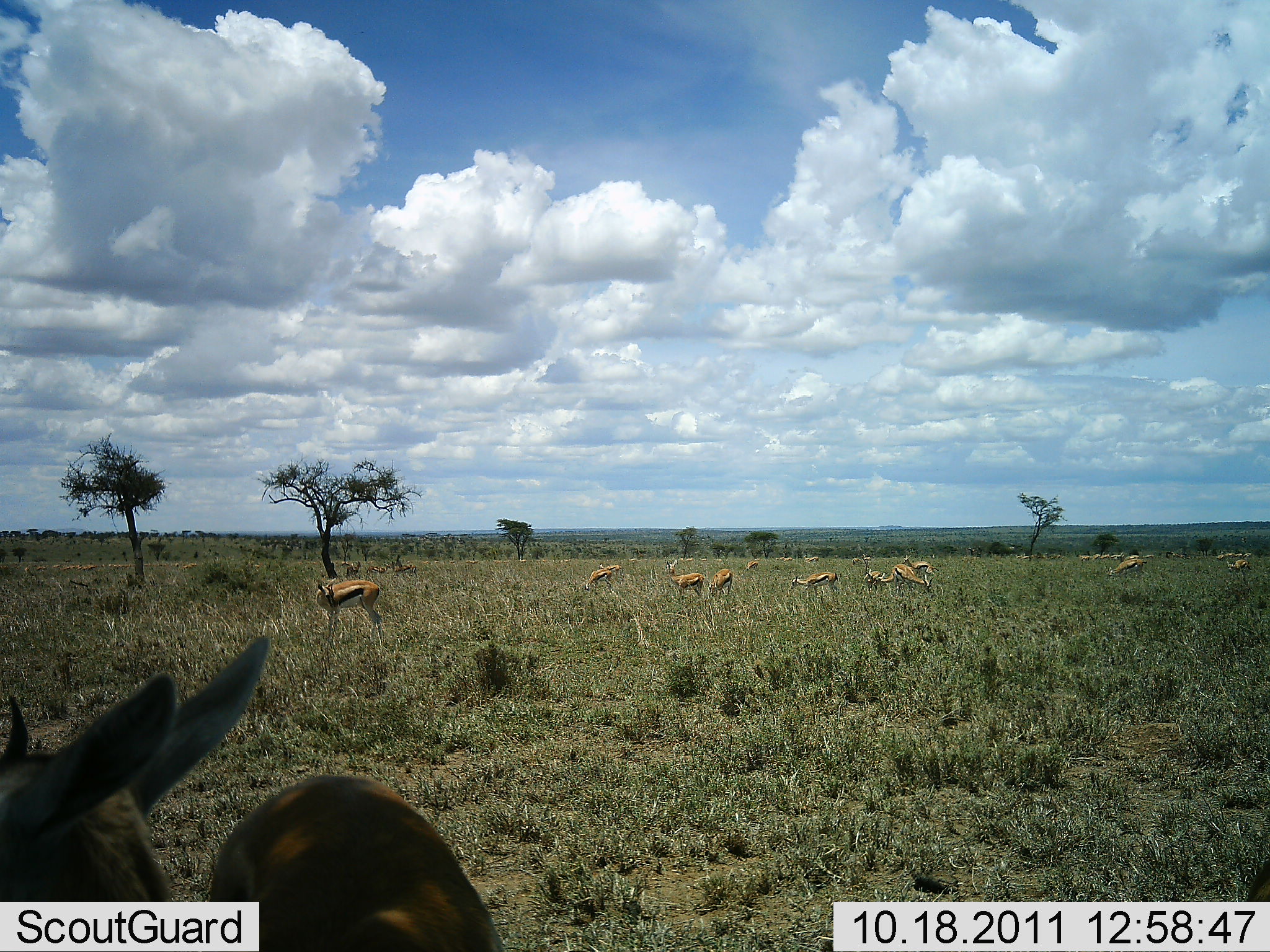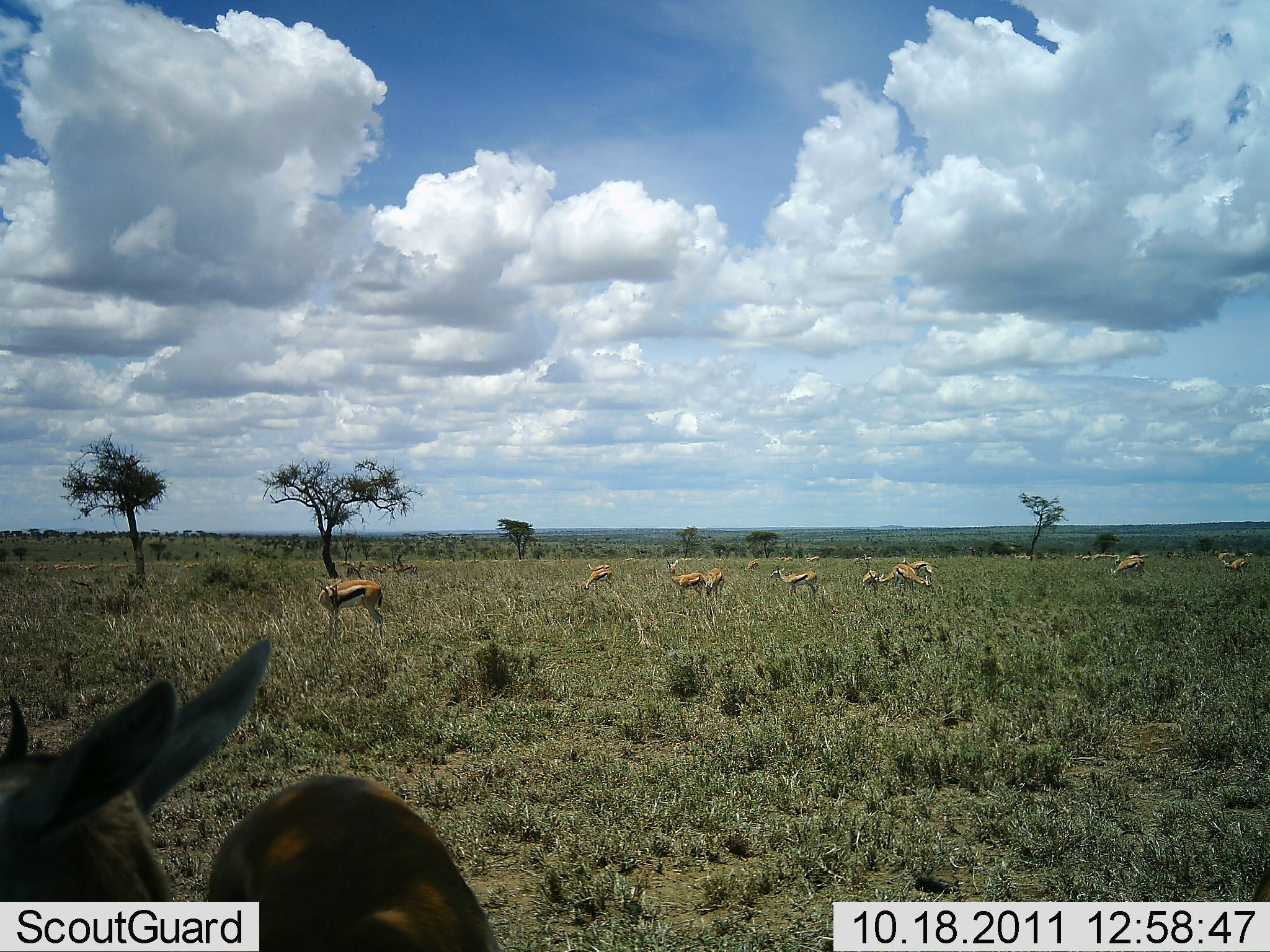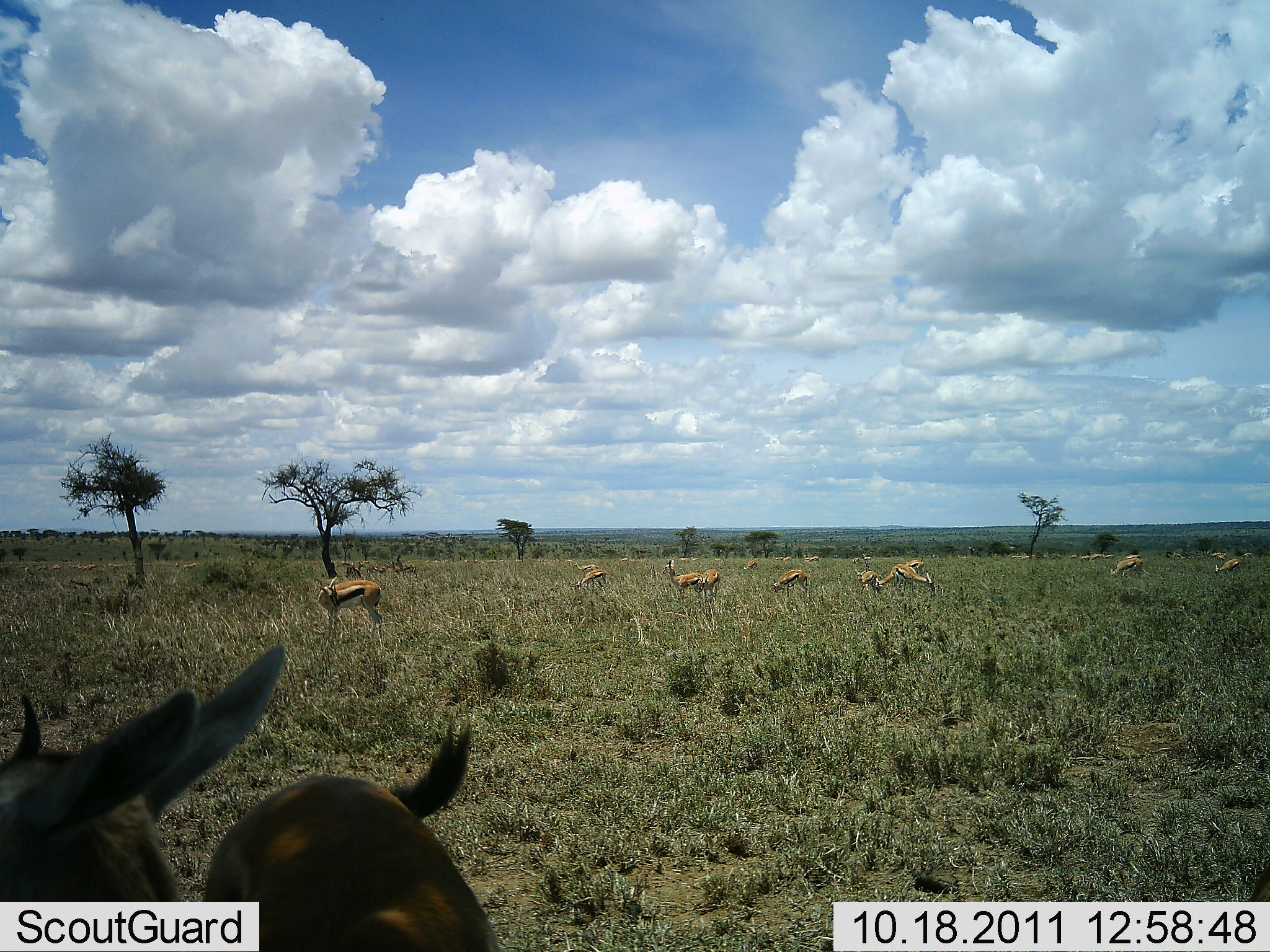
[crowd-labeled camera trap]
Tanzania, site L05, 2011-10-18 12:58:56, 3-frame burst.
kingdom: Animalia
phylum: Chordata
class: Mammalia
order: Artiodactyla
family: Bovidae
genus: Eudorcas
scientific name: Eudorcas thomsonii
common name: thomson's gazelle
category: gazellethomsons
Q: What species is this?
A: Gazellethomsons (thomson's gazelle) (Eudorcas thomsonii).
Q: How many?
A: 11-50.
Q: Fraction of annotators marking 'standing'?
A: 62%.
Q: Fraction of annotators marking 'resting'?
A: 15%.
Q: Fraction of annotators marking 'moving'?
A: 38%.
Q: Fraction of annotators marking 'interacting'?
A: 0%.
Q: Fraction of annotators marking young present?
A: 8%.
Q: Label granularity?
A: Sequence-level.